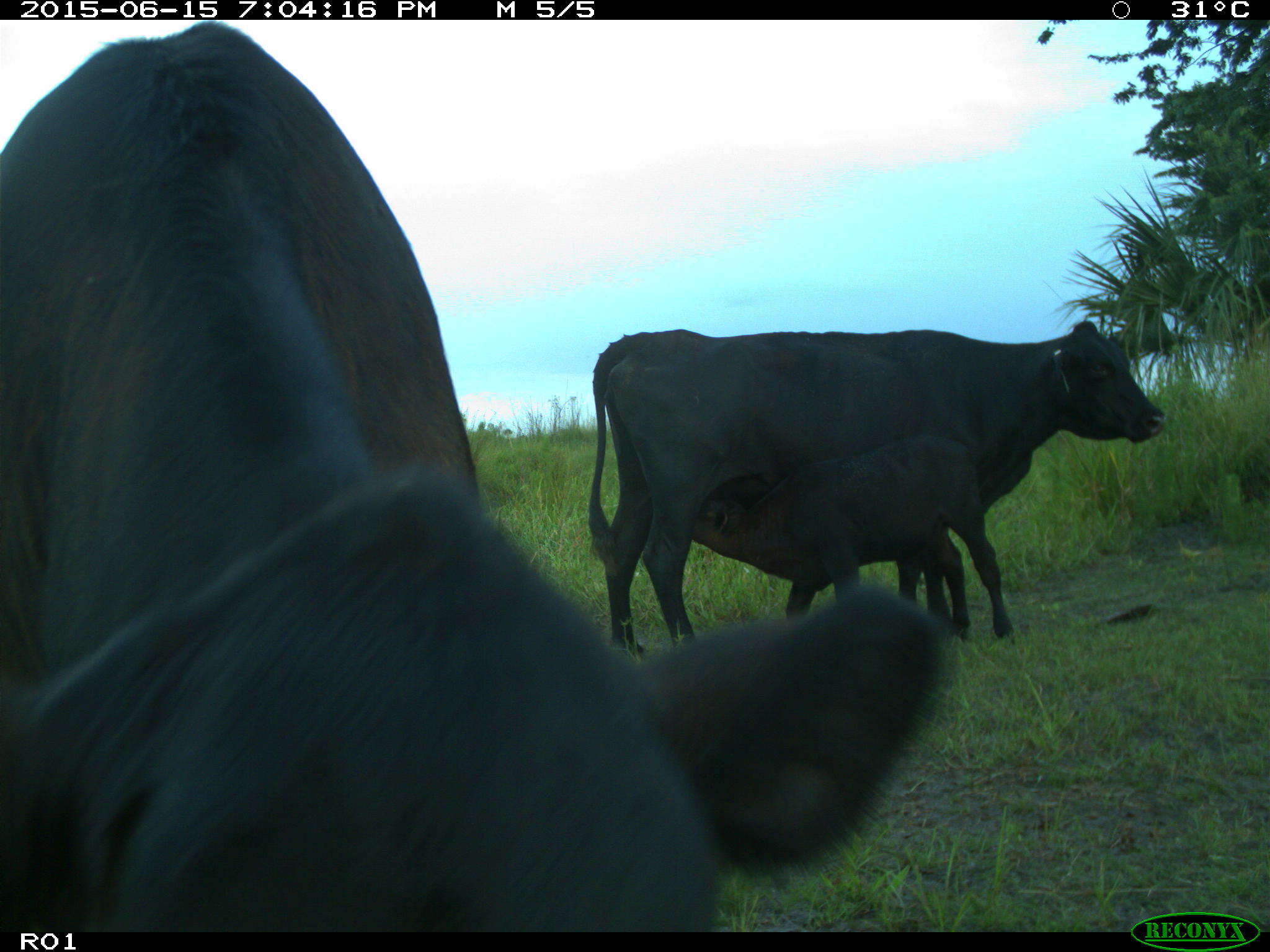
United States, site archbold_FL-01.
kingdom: Animalia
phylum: Chordata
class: Mammalia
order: Artiodactyla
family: Bovidae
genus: Bos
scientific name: Bos taurus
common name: domestic cow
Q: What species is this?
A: Bos taurus (domestic cow).